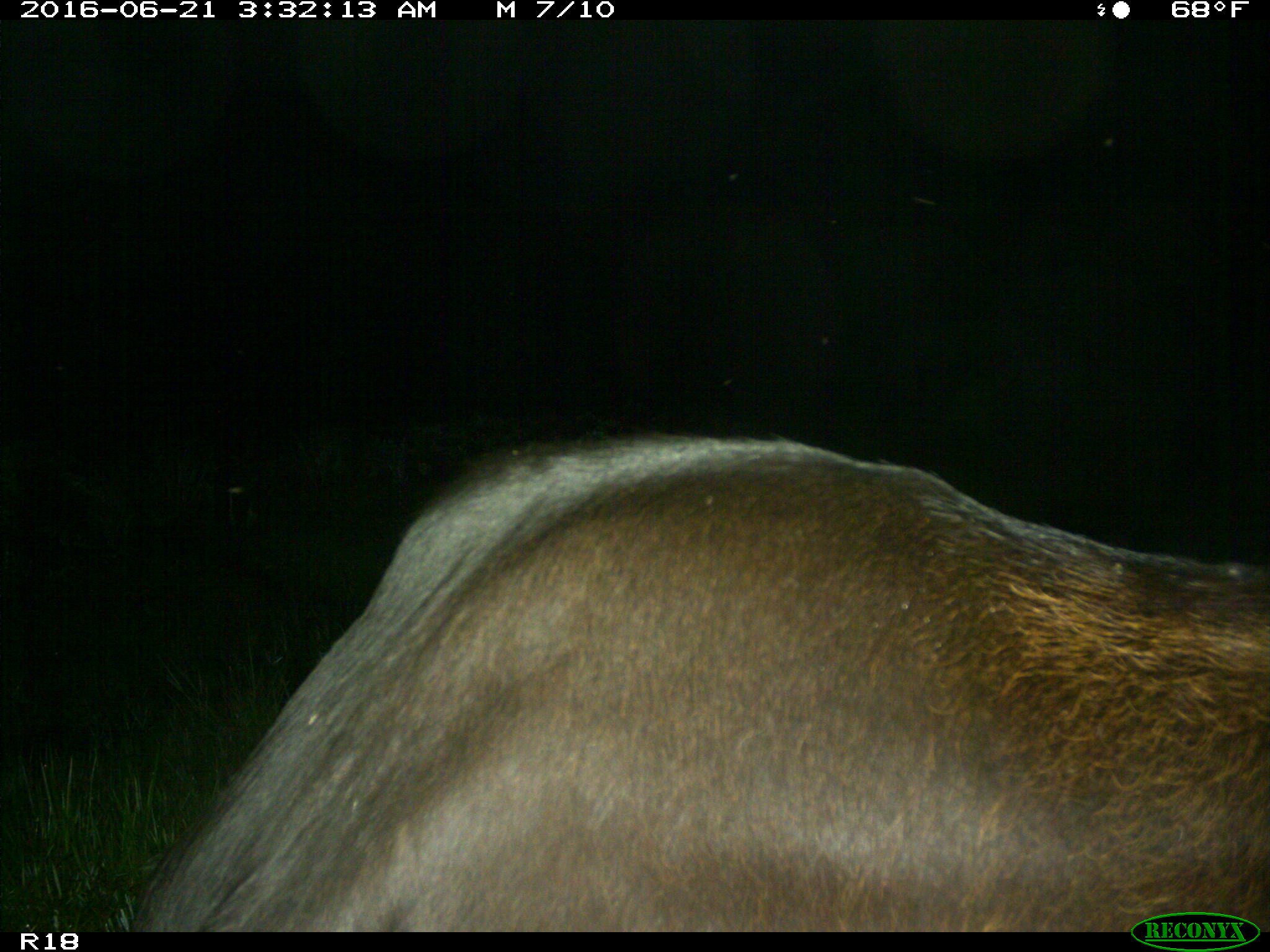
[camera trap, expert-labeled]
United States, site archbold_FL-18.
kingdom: Animalia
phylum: Chordata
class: Mammalia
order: Artiodactyla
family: Bovidae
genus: Bos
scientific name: Bos taurus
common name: domestic cow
Bos taurus (domestic cow).